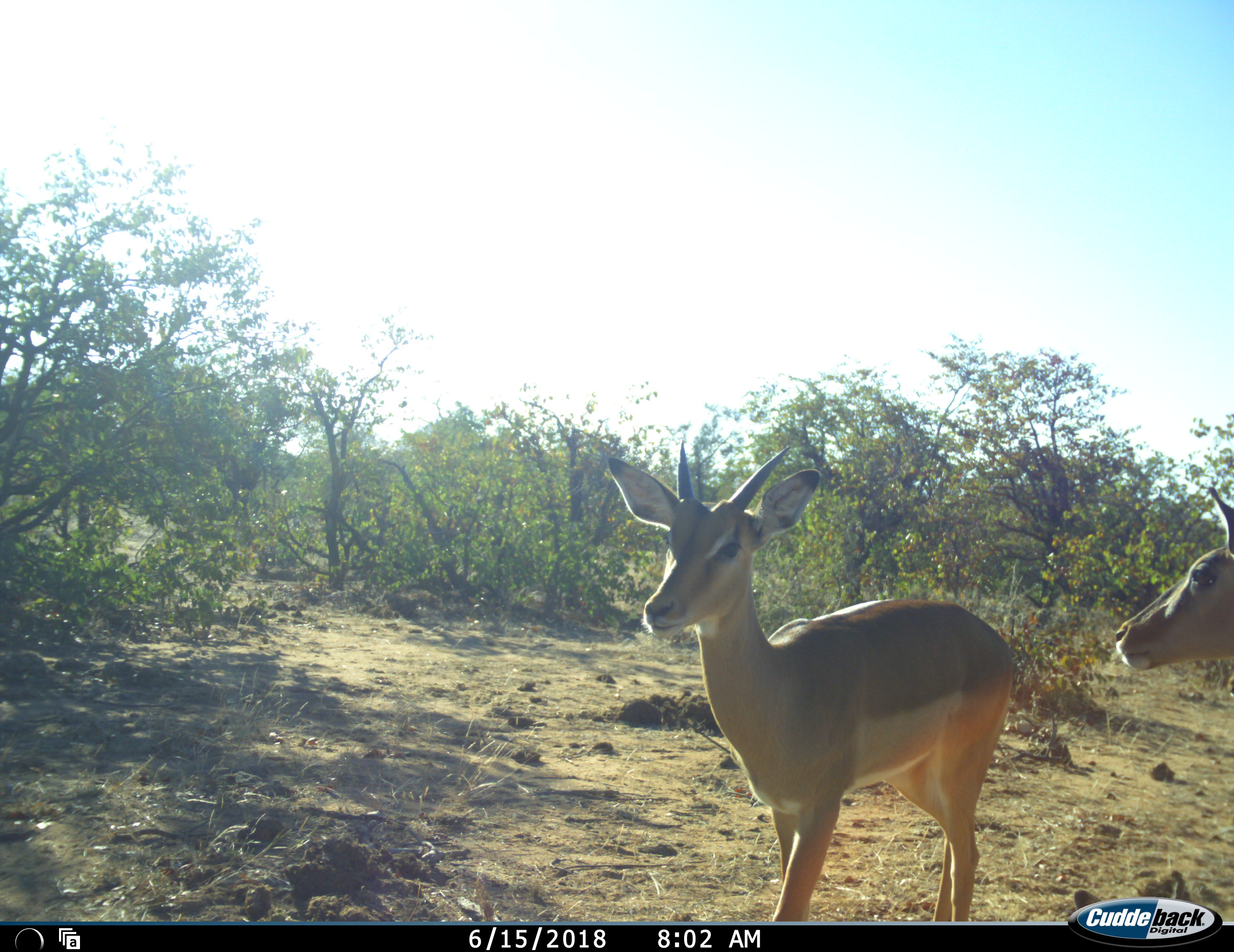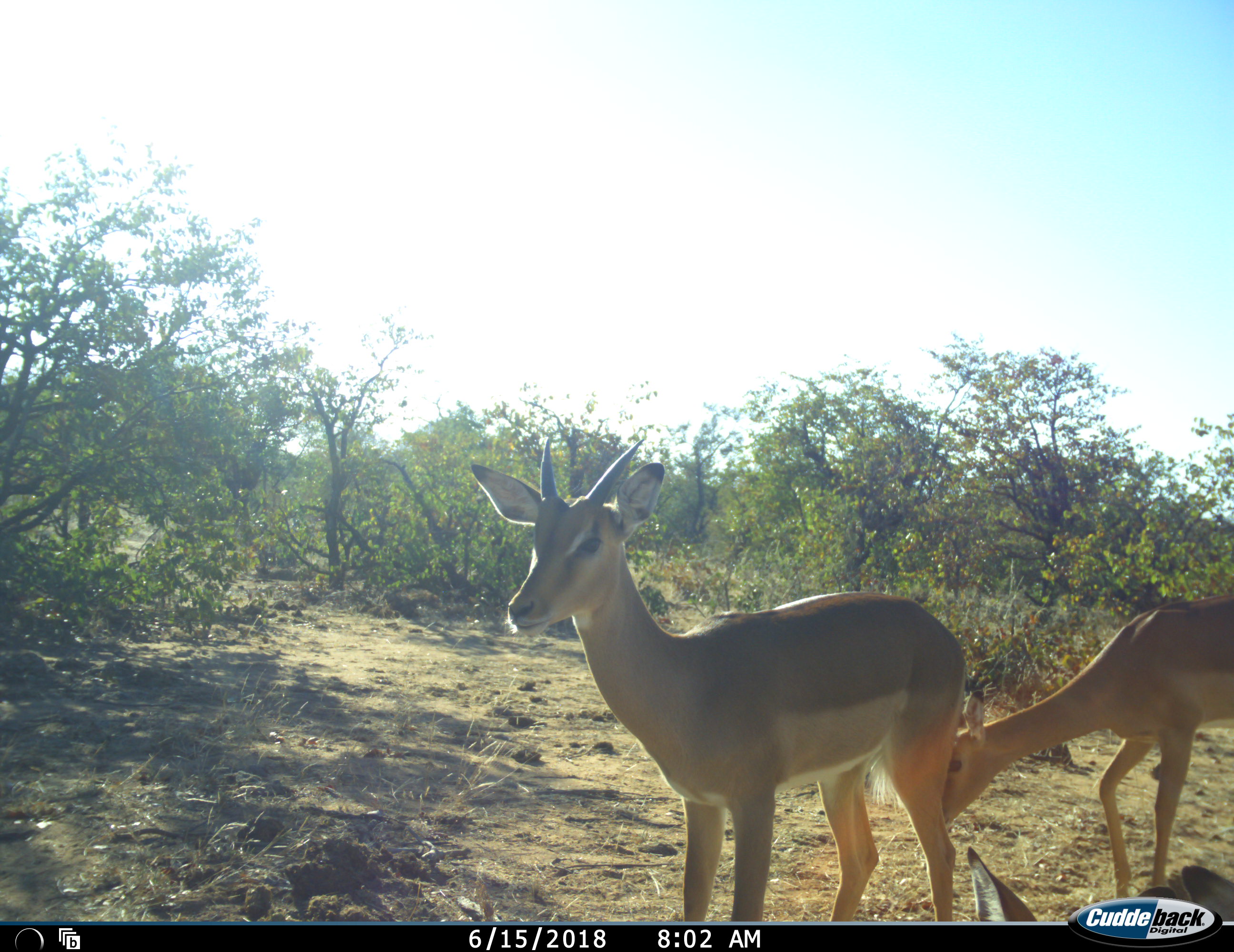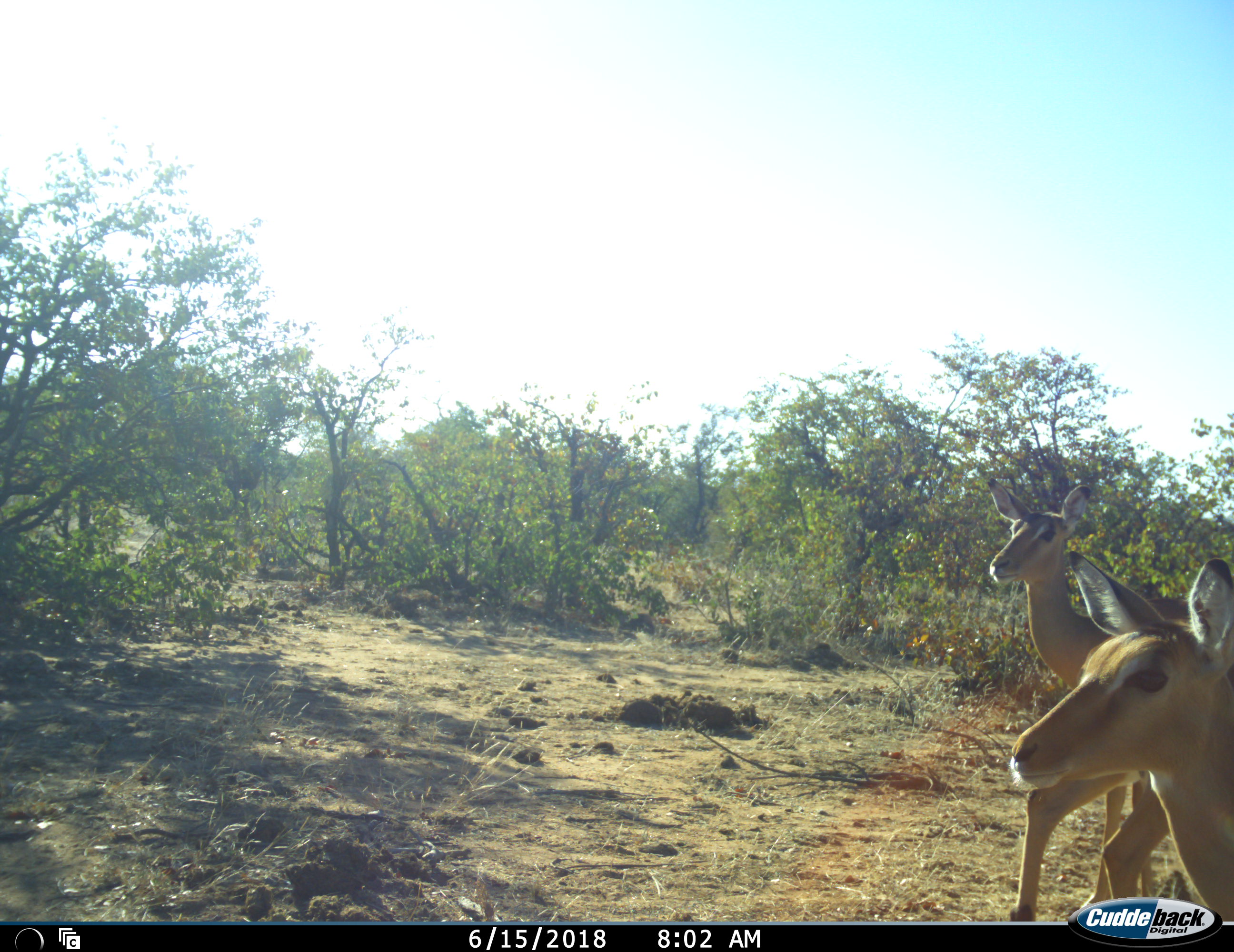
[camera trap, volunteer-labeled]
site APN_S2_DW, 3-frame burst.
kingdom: Animalia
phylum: Chordata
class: Mammalia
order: Artiodactyla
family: Bovidae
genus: Aepyceros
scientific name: Aepyceros melampus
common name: impala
Impala (Aepyceros melampus), count 2. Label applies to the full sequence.